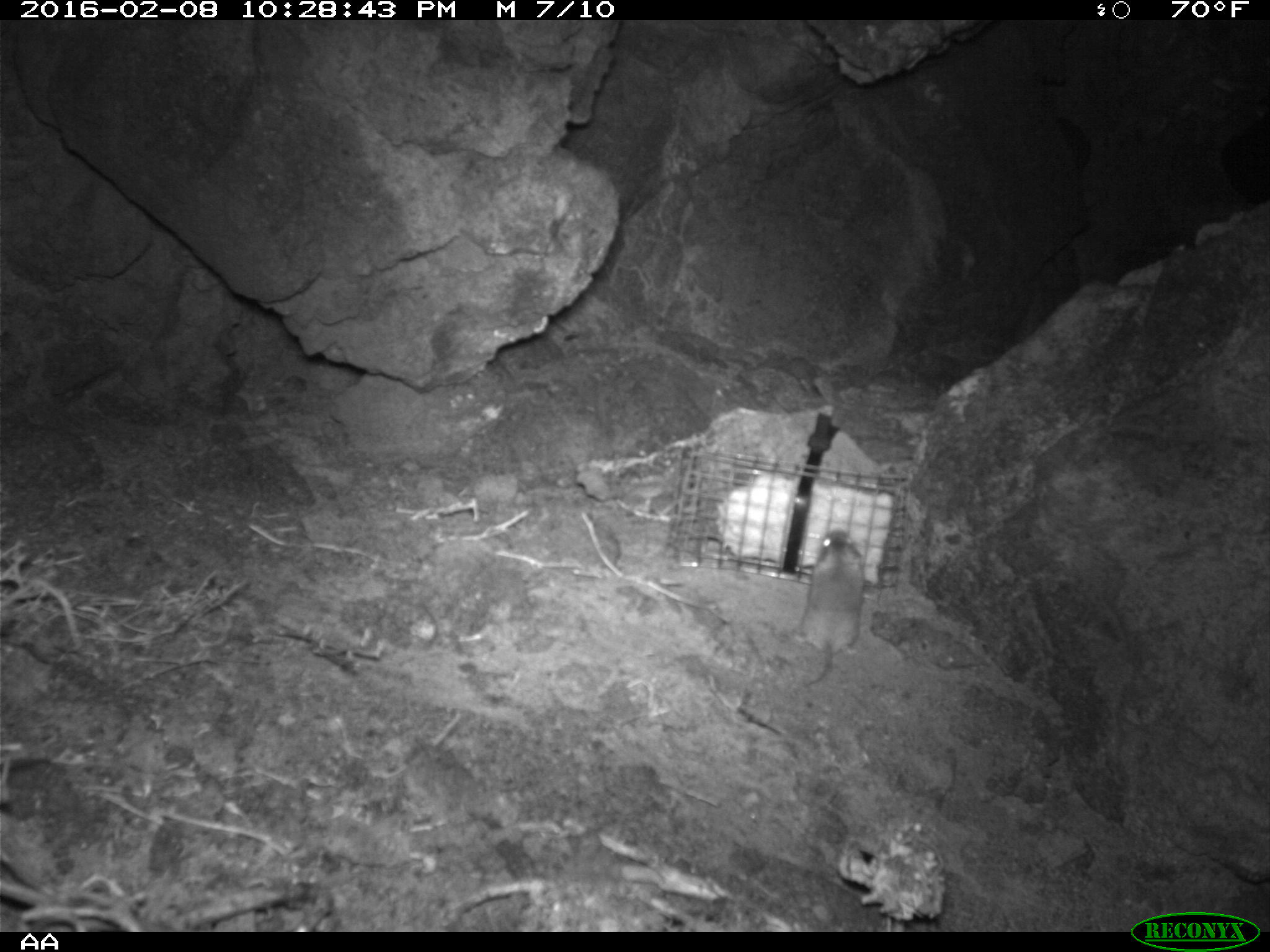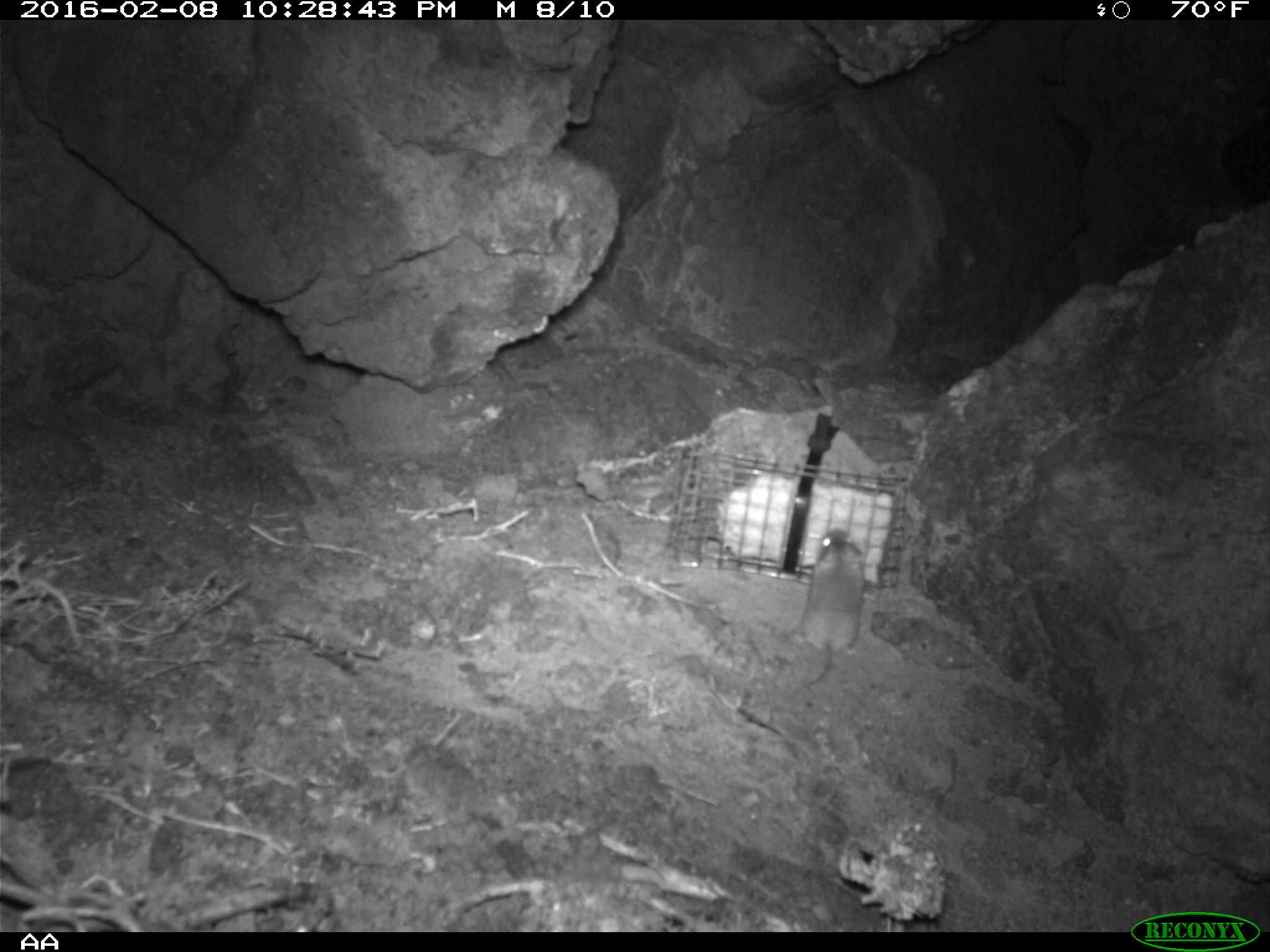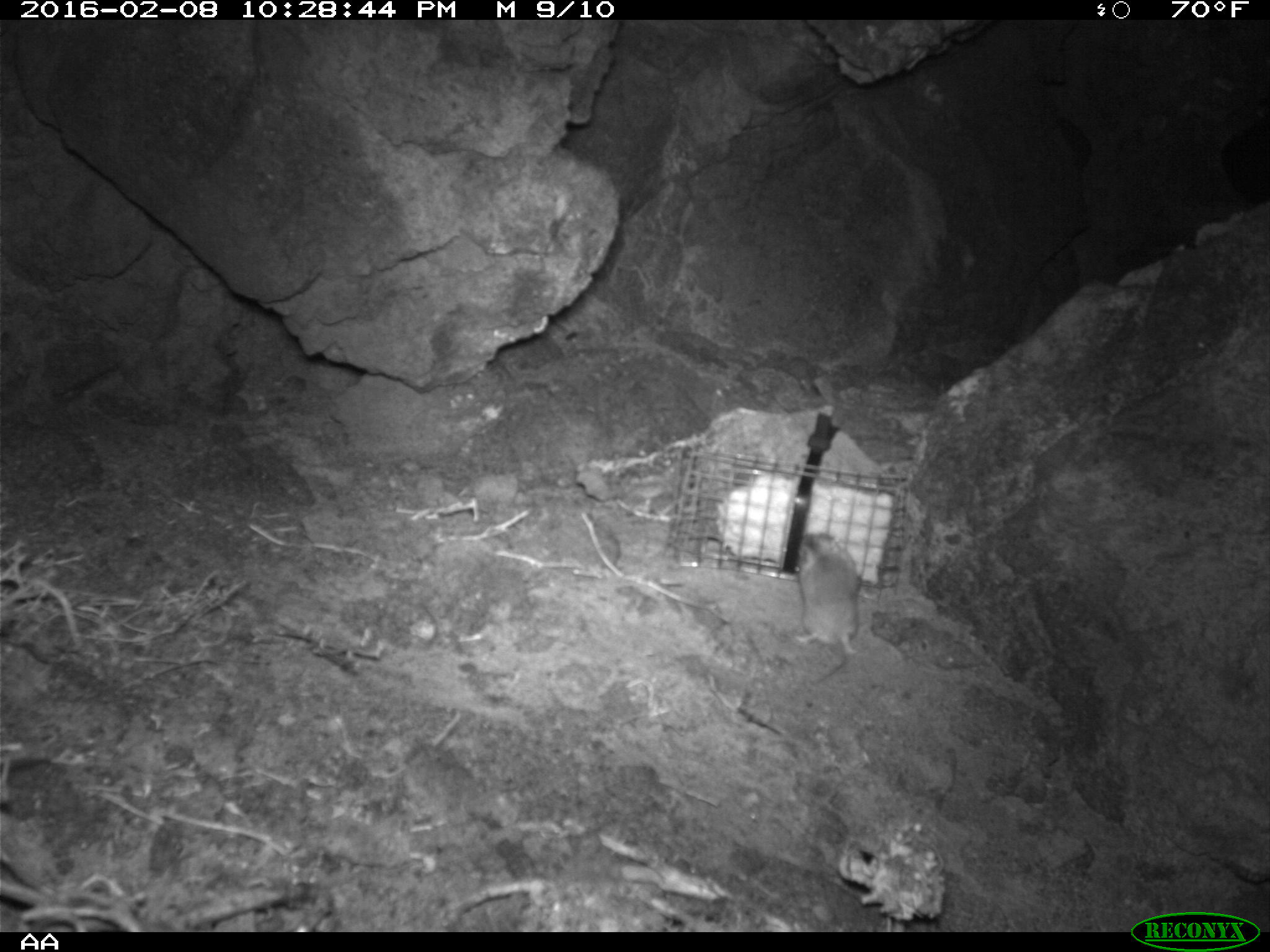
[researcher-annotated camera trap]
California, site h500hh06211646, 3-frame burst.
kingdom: Animalia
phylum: Chordata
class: Mammalia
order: Rodentia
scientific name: Rodentia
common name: rodent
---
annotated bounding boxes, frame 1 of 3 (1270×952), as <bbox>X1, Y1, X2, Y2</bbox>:
rodent: <bbox>791, 527, 864, 687</bbox>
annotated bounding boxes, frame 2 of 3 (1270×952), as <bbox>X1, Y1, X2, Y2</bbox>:
rodent: <bbox>797, 526, 868, 692</bbox>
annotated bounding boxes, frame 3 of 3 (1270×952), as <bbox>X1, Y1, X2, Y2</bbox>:
rodent: <bbox>793, 534, 858, 685</bbox>